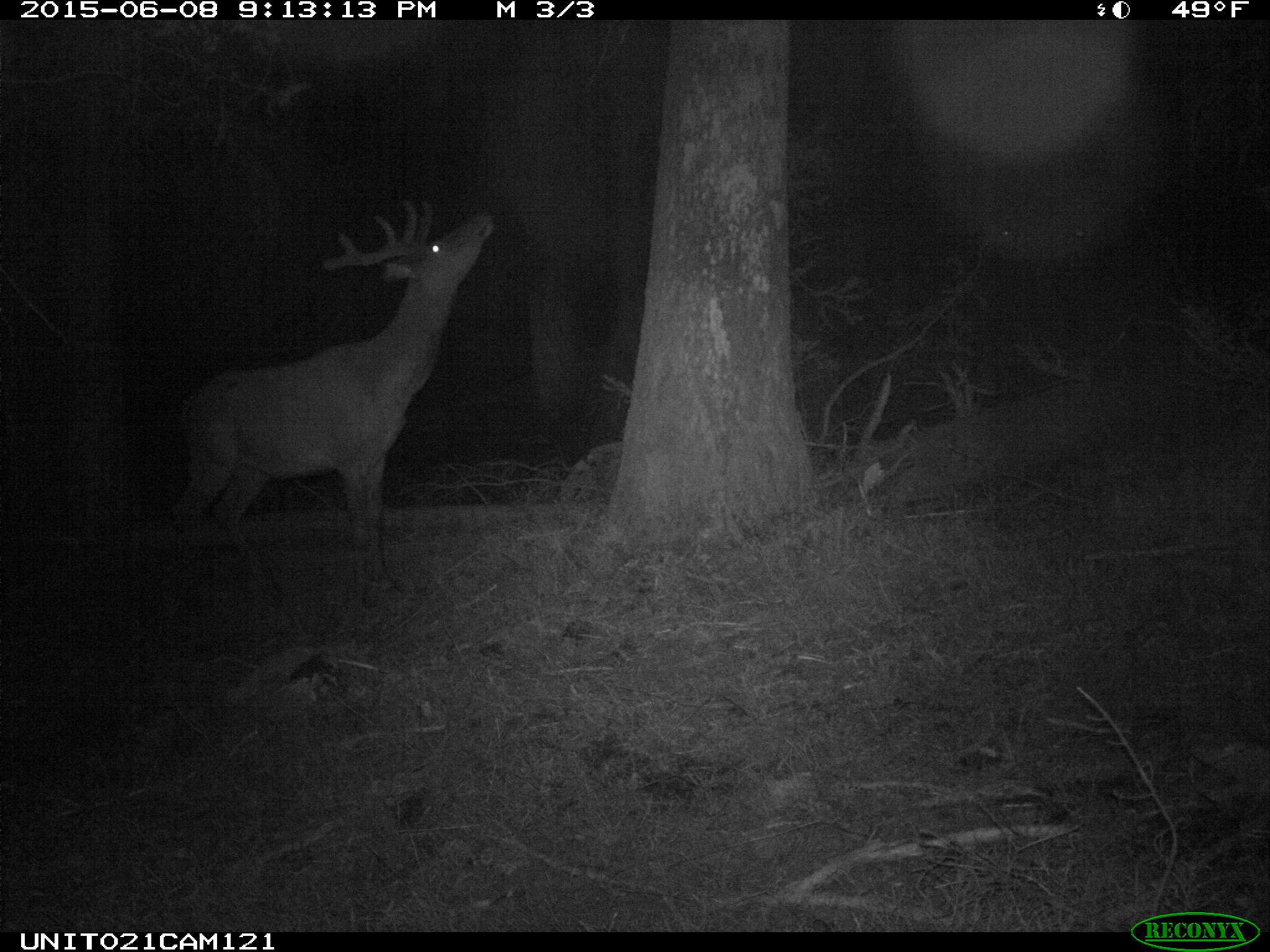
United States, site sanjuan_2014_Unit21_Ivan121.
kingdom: Animalia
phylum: Chordata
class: Mammalia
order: Artiodactyla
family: Cervidae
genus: Cervus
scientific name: Cervus elaphus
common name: red deer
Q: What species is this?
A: Cervus elaphus (red deer).